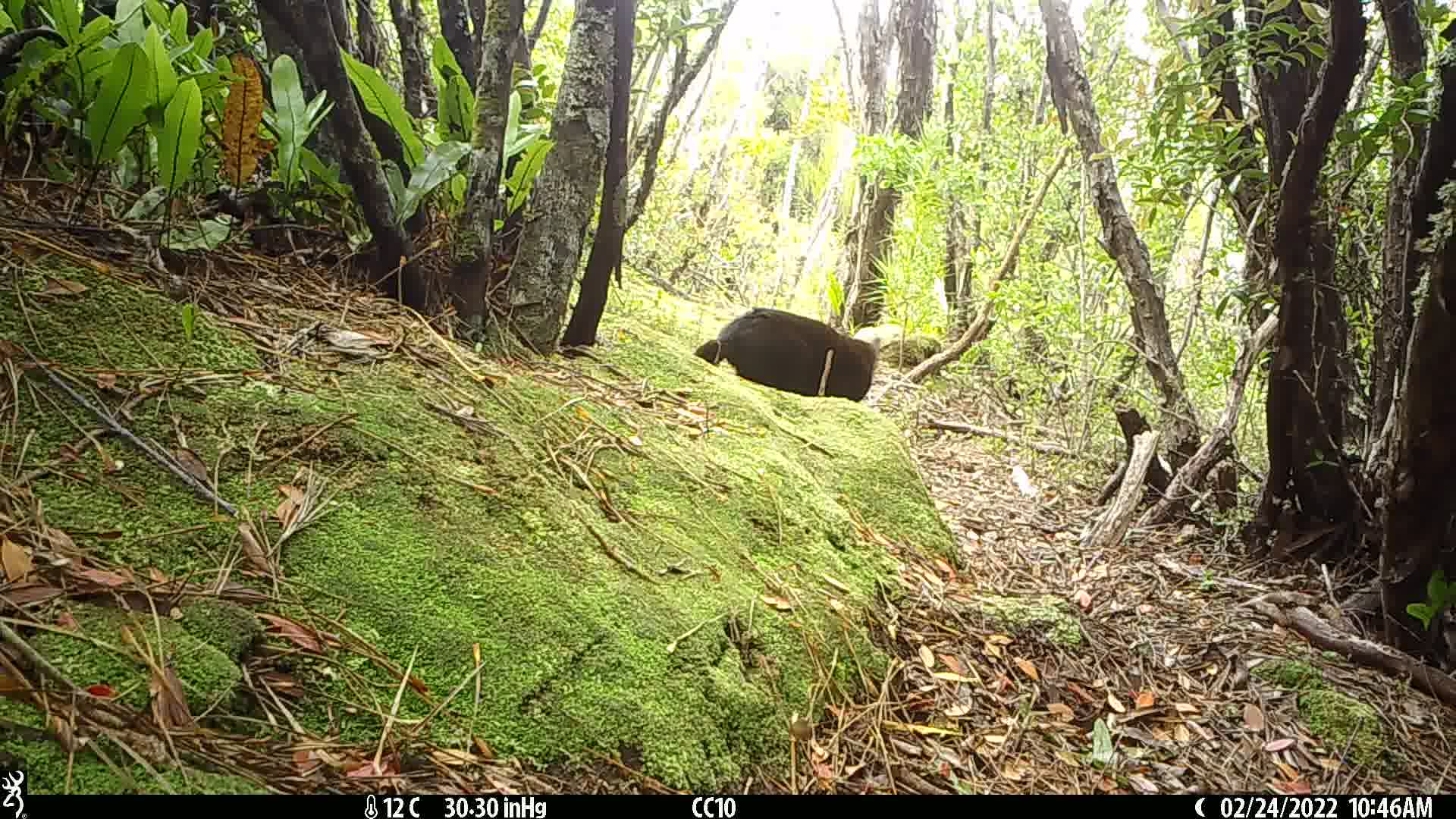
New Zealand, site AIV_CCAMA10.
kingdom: Animalia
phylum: Chordata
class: Mammalia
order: Carnivora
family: Felidae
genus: Felis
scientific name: Felis catus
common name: domestic cat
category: cat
Cat (domestic cat) (Felis catus).